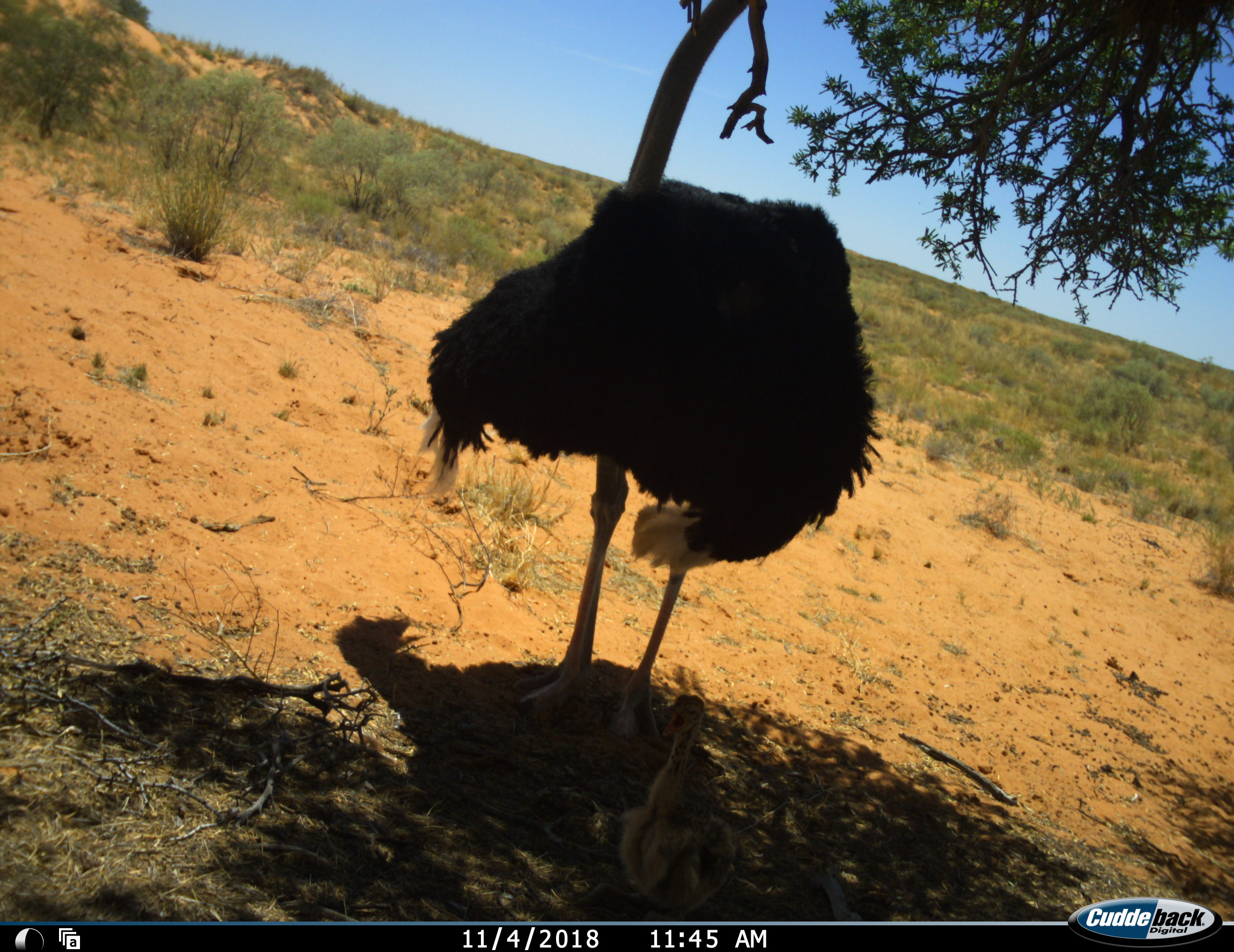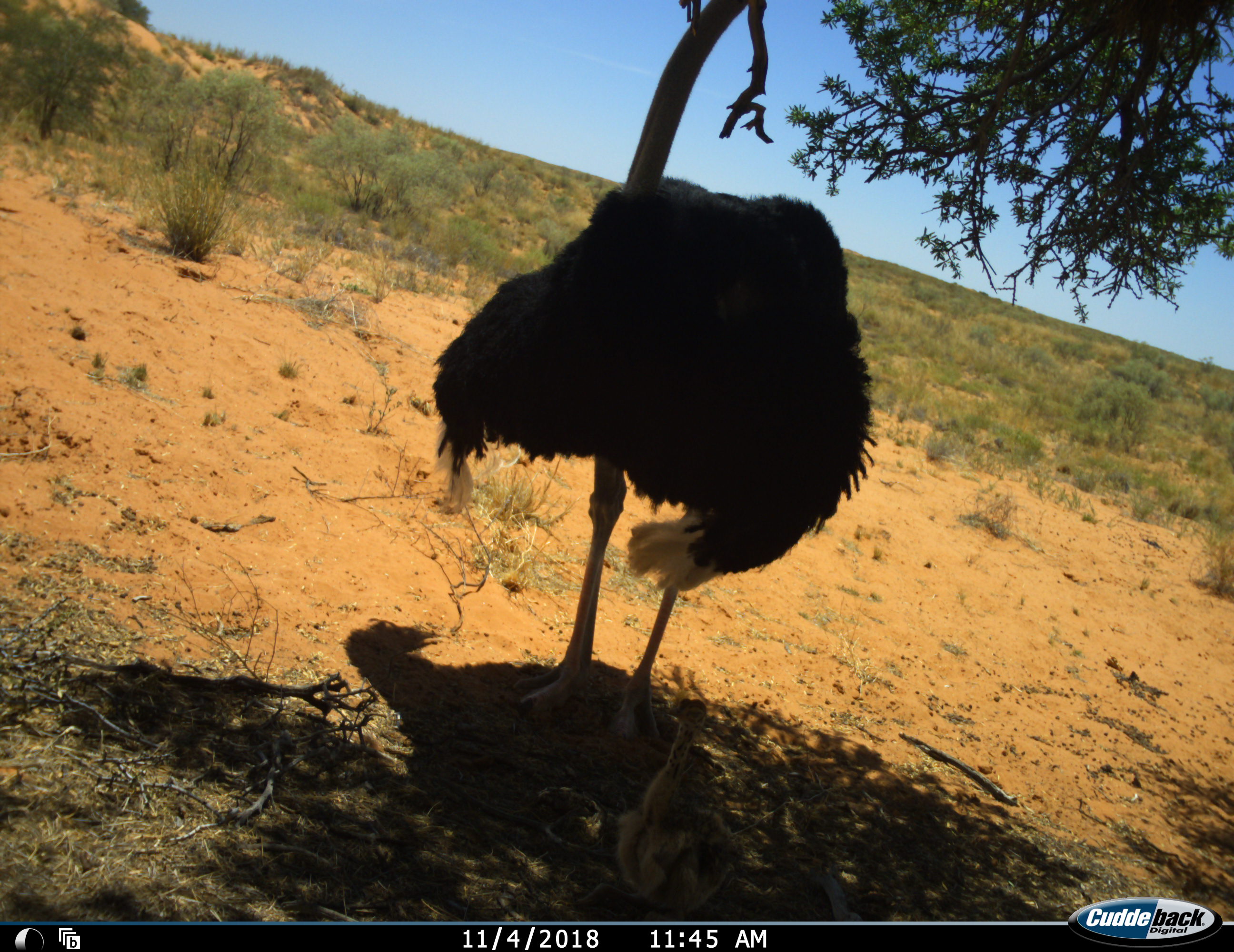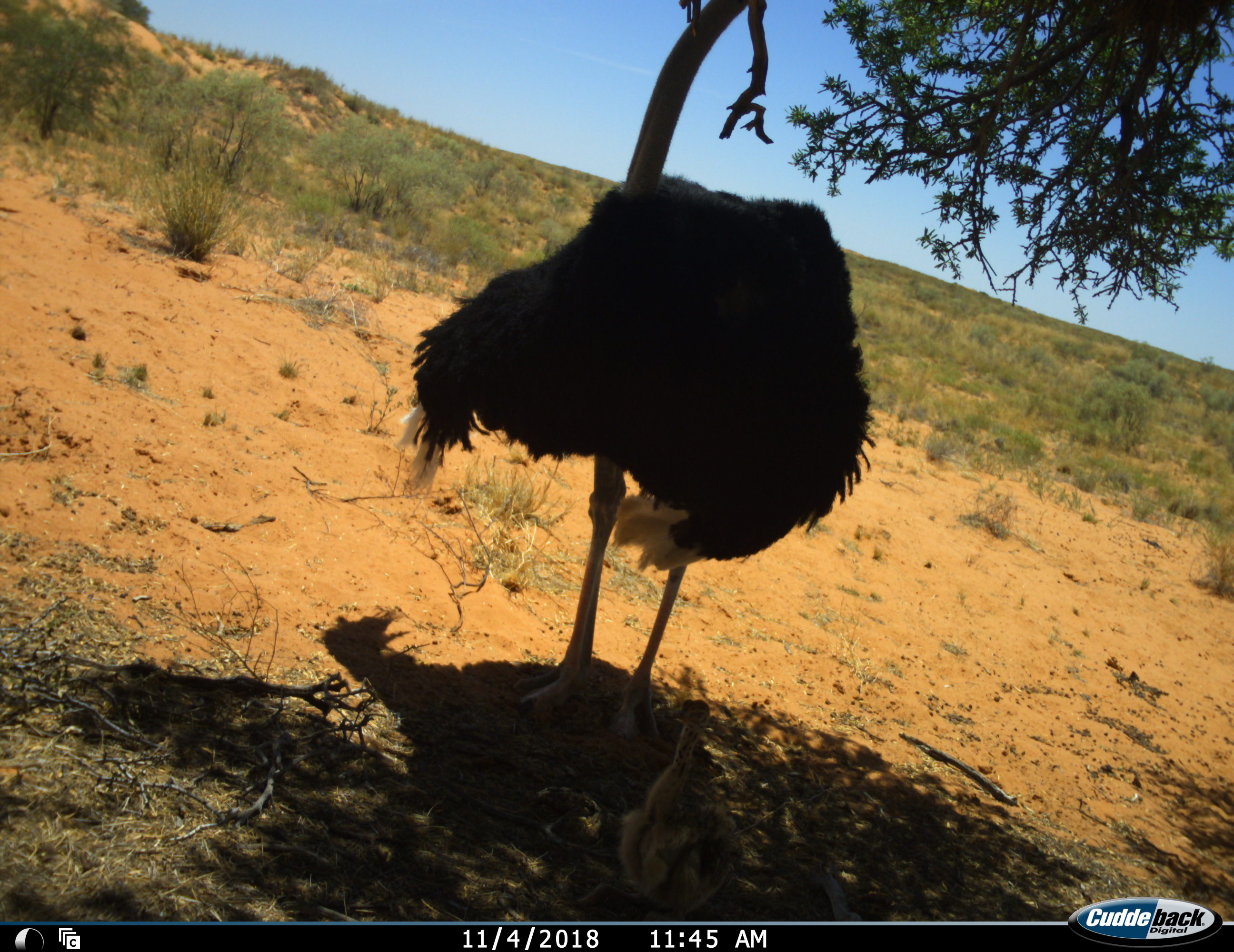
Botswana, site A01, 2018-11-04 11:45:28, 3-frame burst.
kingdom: Animalia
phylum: Chordata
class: Aves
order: Struthioniformes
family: Struthionidae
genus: Struthio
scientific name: Struthio camelus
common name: ostrich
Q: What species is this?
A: Ostrich (Struthio camelus).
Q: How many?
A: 2.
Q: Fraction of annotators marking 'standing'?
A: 89%.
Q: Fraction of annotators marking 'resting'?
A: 0%.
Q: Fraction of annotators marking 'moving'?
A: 11%.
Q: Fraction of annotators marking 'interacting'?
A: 11%.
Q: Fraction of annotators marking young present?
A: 100%.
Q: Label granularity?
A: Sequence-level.